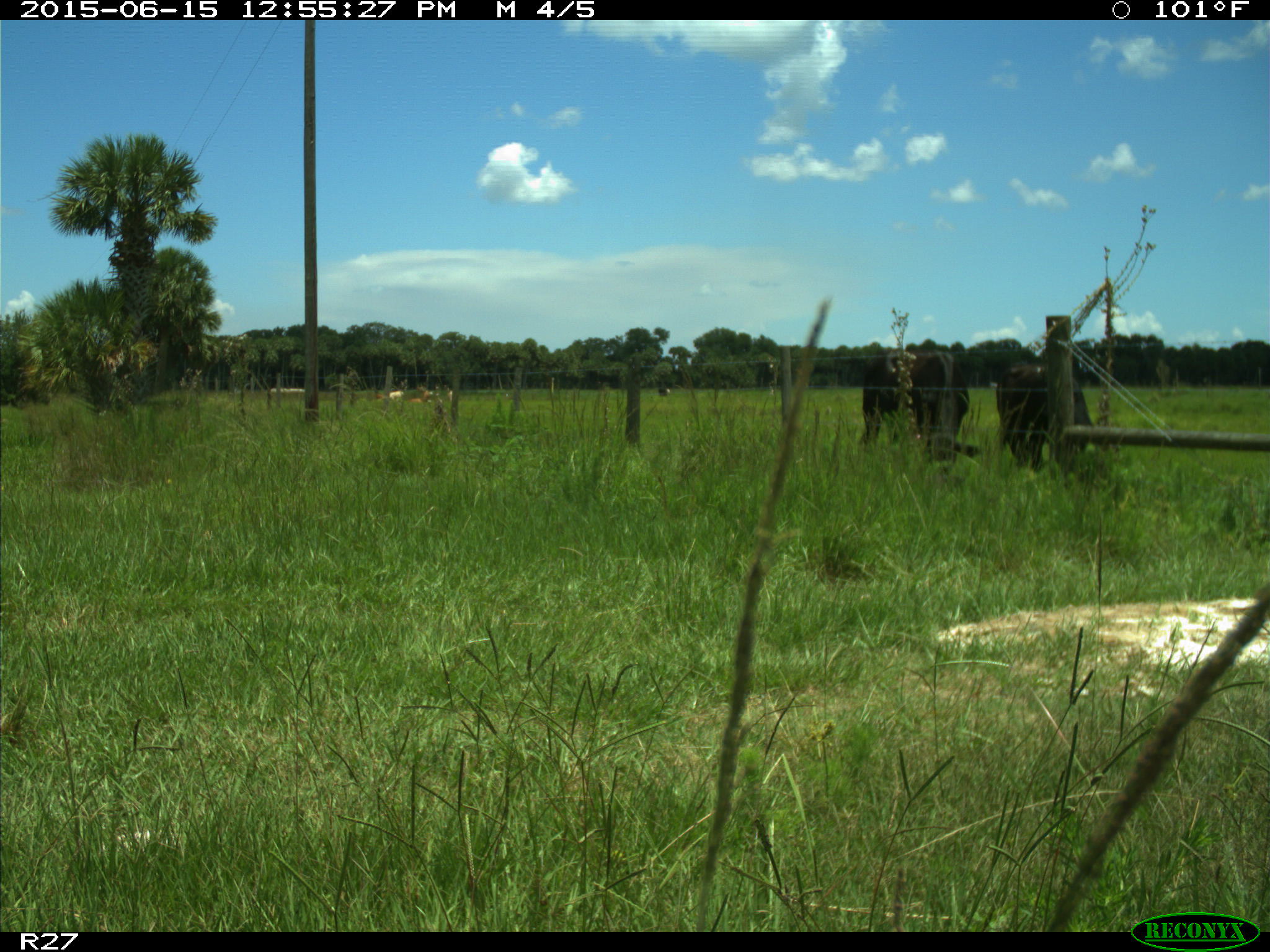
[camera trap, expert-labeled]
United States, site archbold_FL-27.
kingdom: Animalia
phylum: Chordata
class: Mammalia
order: Artiodactyla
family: Bovidae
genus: Bos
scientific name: Bos taurus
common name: domestic cow